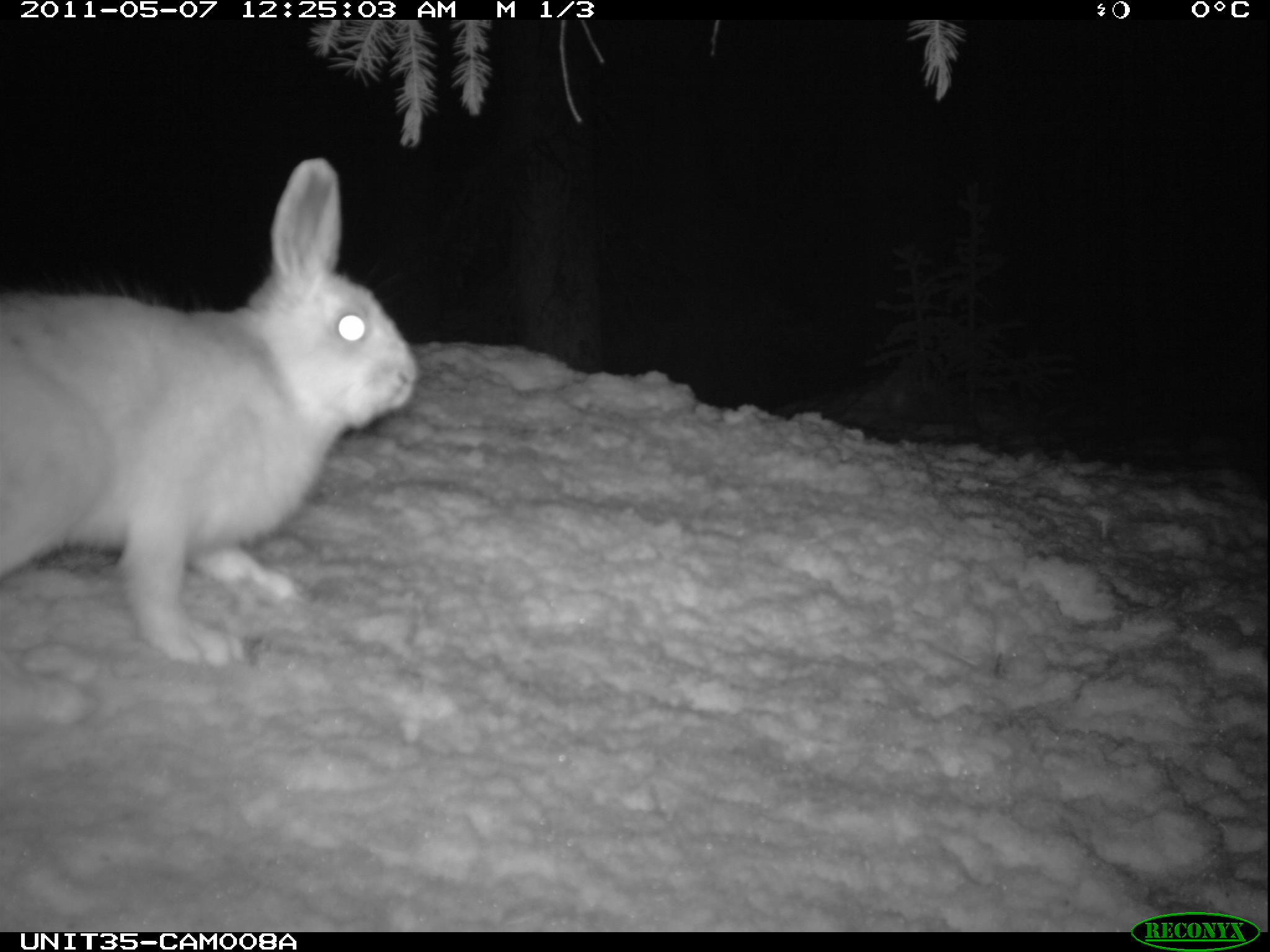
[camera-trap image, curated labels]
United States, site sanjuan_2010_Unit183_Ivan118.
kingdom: Animalia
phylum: Chordata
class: Mammalia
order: Lagomorpha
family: Leporidae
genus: Lepus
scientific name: Lepus americanus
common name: snowshoe hare